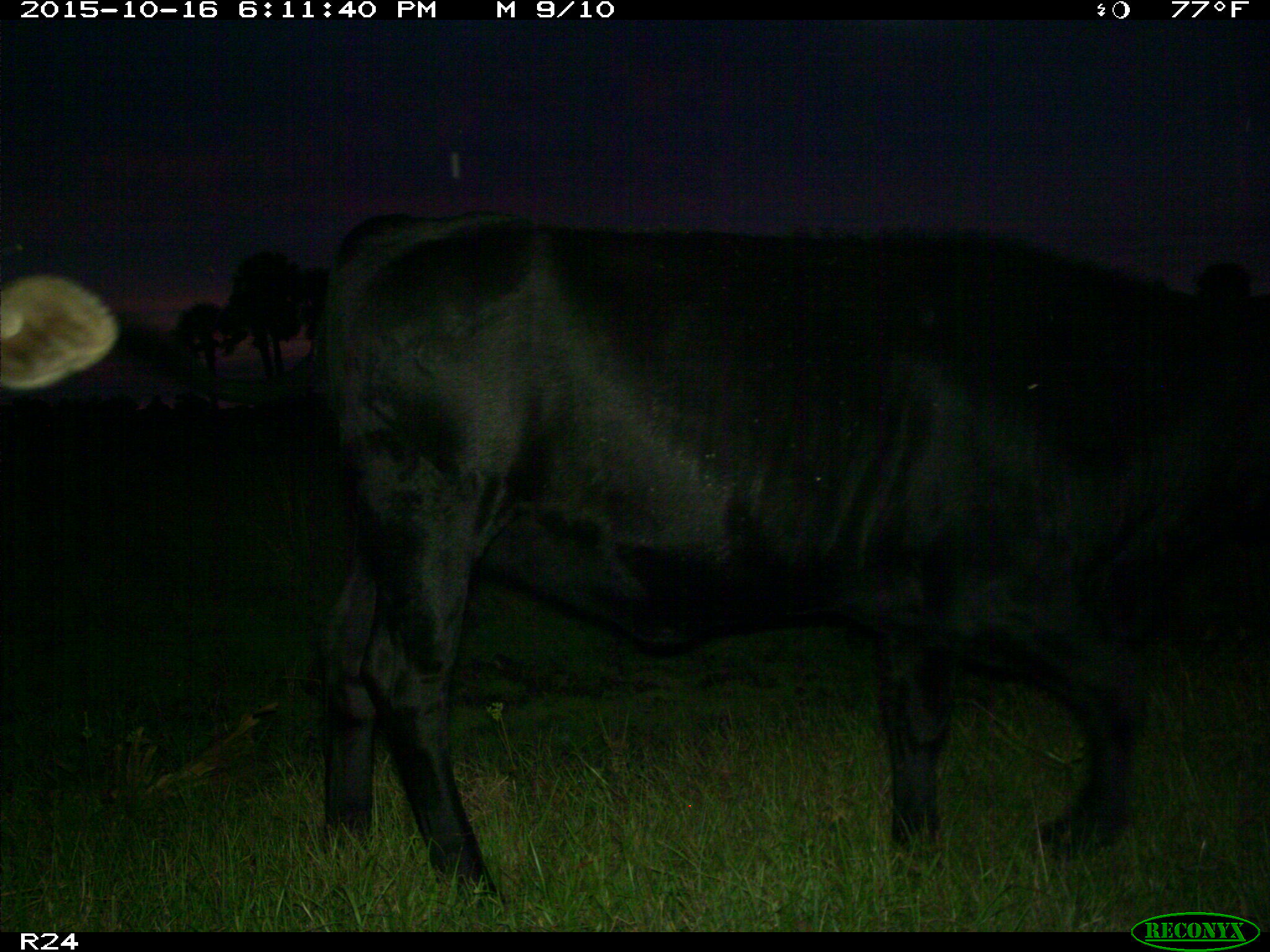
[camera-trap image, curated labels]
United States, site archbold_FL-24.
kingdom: Animalia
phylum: Chordata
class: Mammalia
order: Artiodactyla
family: Bovidae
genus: Bos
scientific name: Bos taurus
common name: domestic cow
Bos taurus (domestic cow).